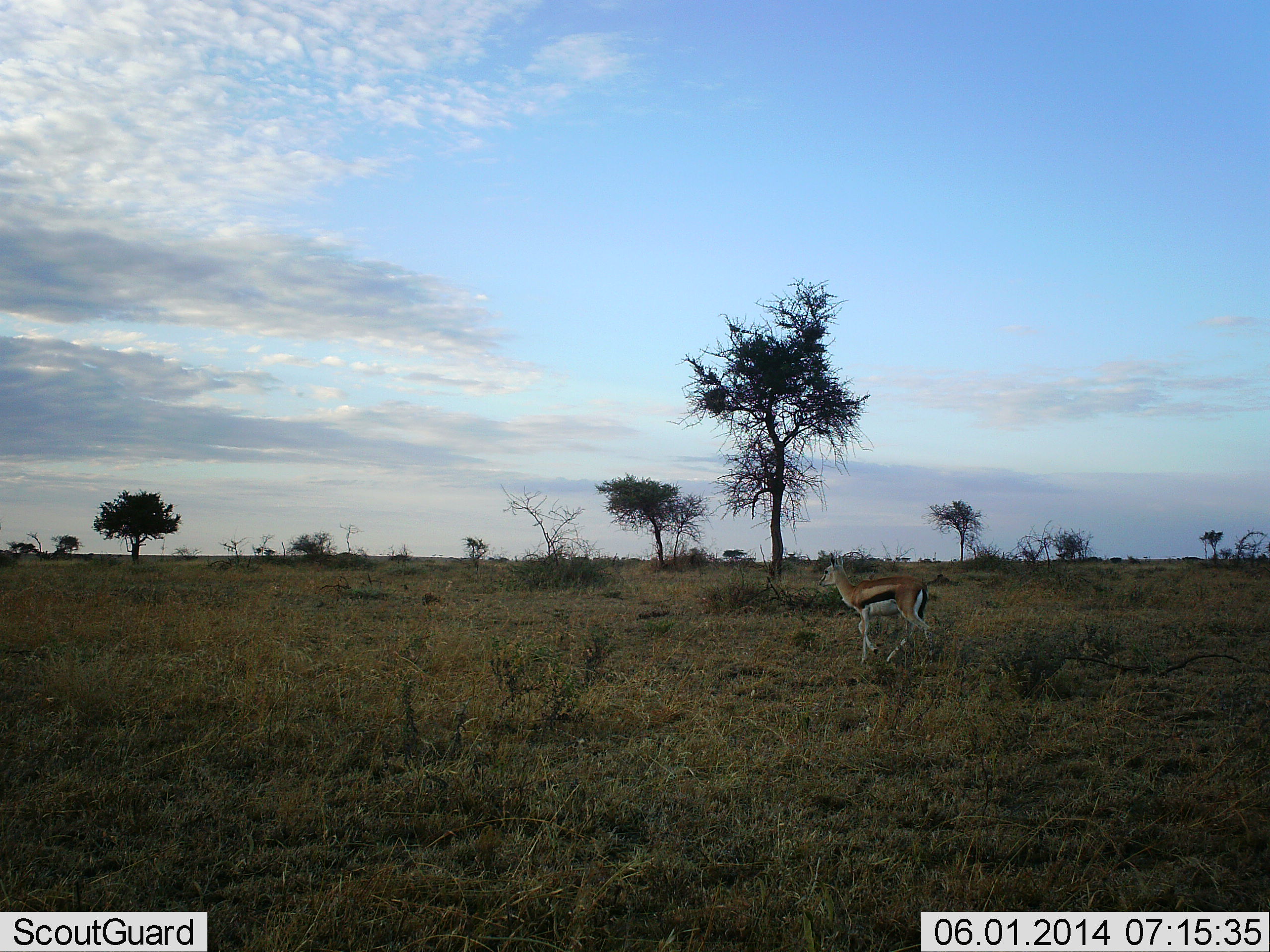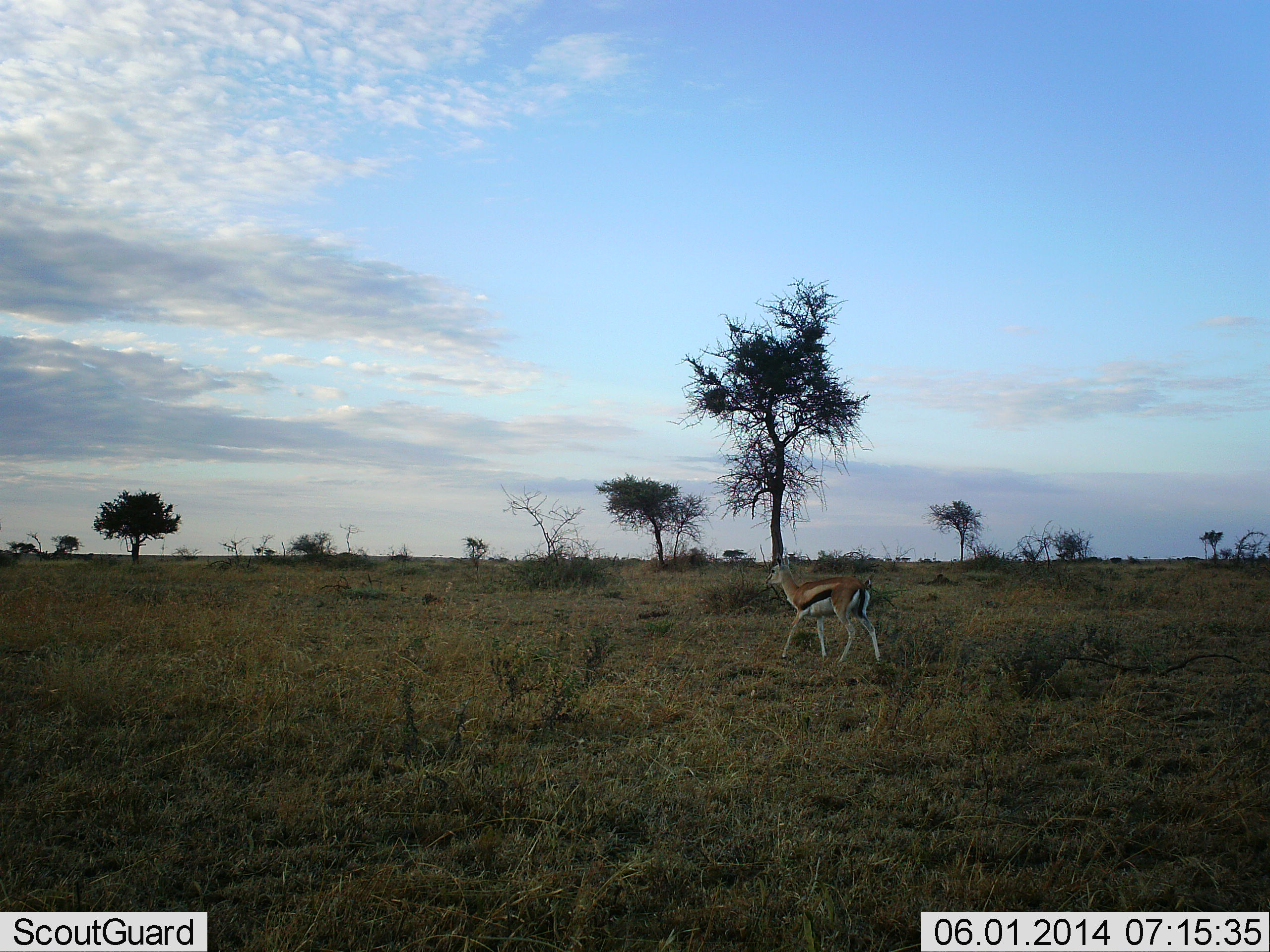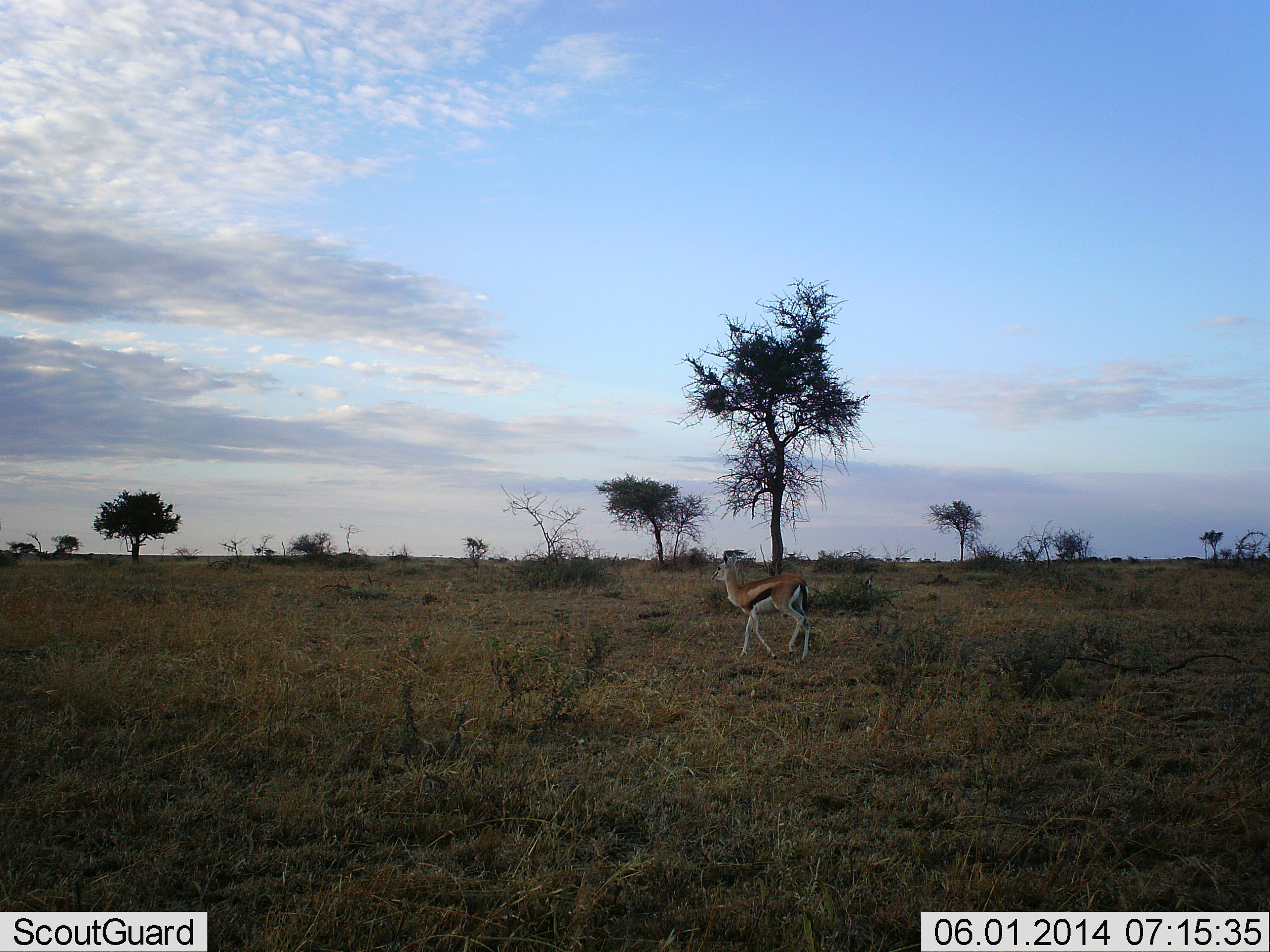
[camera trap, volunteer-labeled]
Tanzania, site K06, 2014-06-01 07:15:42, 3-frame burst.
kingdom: Animalia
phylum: Chordata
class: Mammalia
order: Artiodactyla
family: Bovidae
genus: Eudorcas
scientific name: Eudorcas thomsonii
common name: thomson's gazelle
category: gazellethomsons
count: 1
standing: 0%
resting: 0%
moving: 100%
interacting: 0%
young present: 0%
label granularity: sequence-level